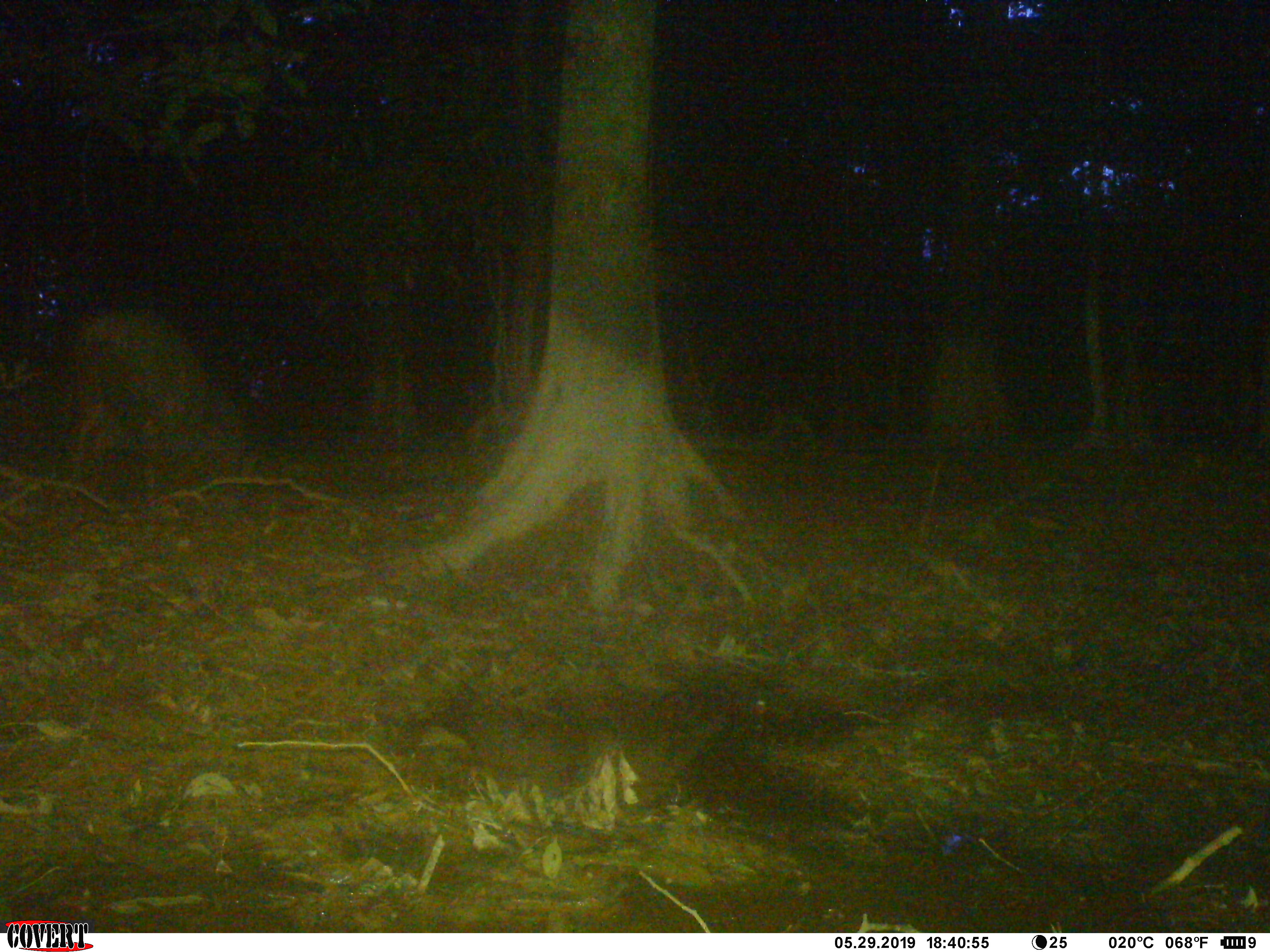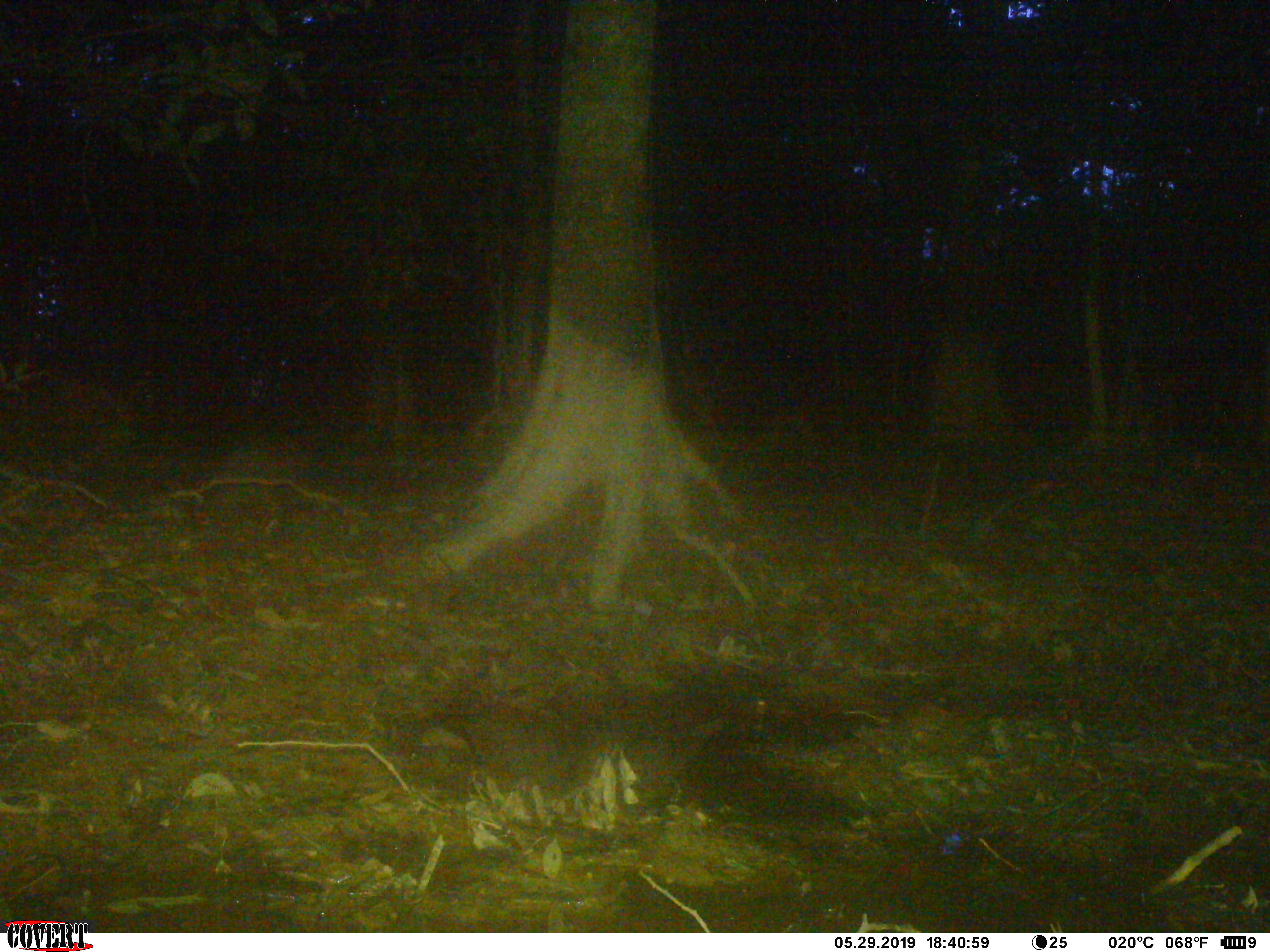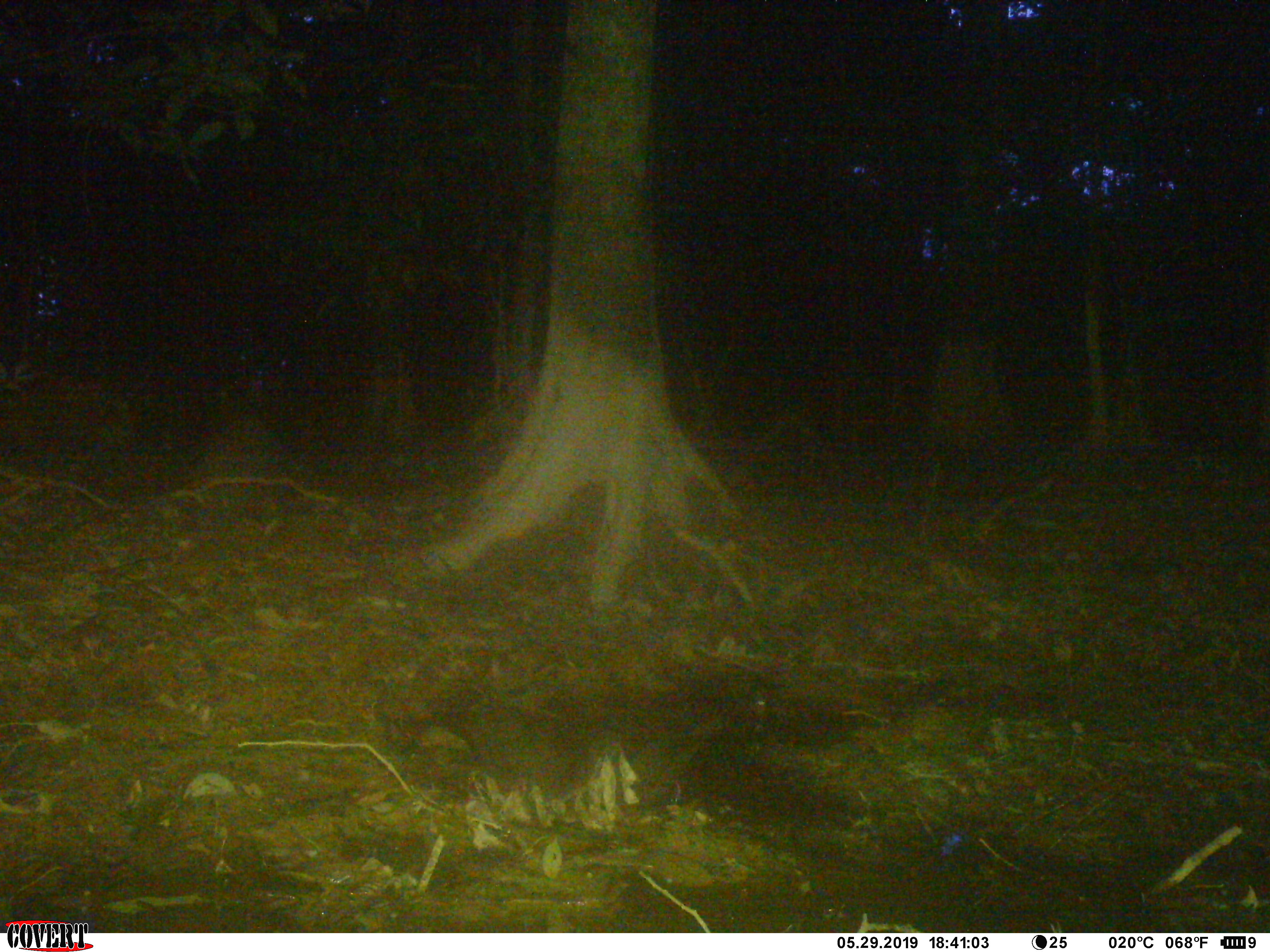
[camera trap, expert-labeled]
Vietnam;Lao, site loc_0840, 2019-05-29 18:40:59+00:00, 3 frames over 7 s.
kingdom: Animalia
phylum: Chordata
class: Mammalia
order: Artiodactyla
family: Suidae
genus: Sus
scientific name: Sus scrofa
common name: eurasian wild pig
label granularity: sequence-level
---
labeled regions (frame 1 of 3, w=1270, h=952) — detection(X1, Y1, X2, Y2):
eurasian wild pig: detection(52, 305, 246, 518)